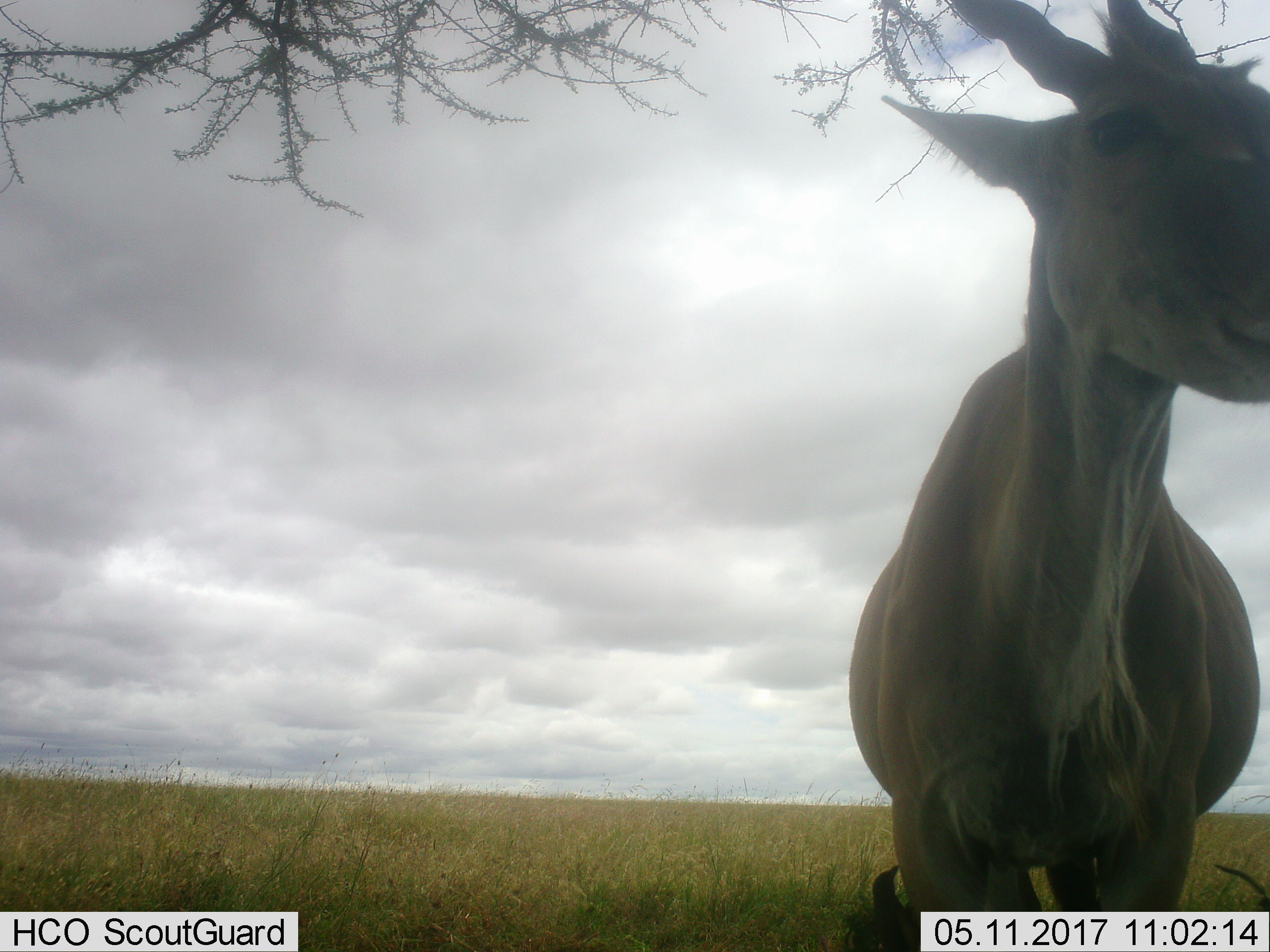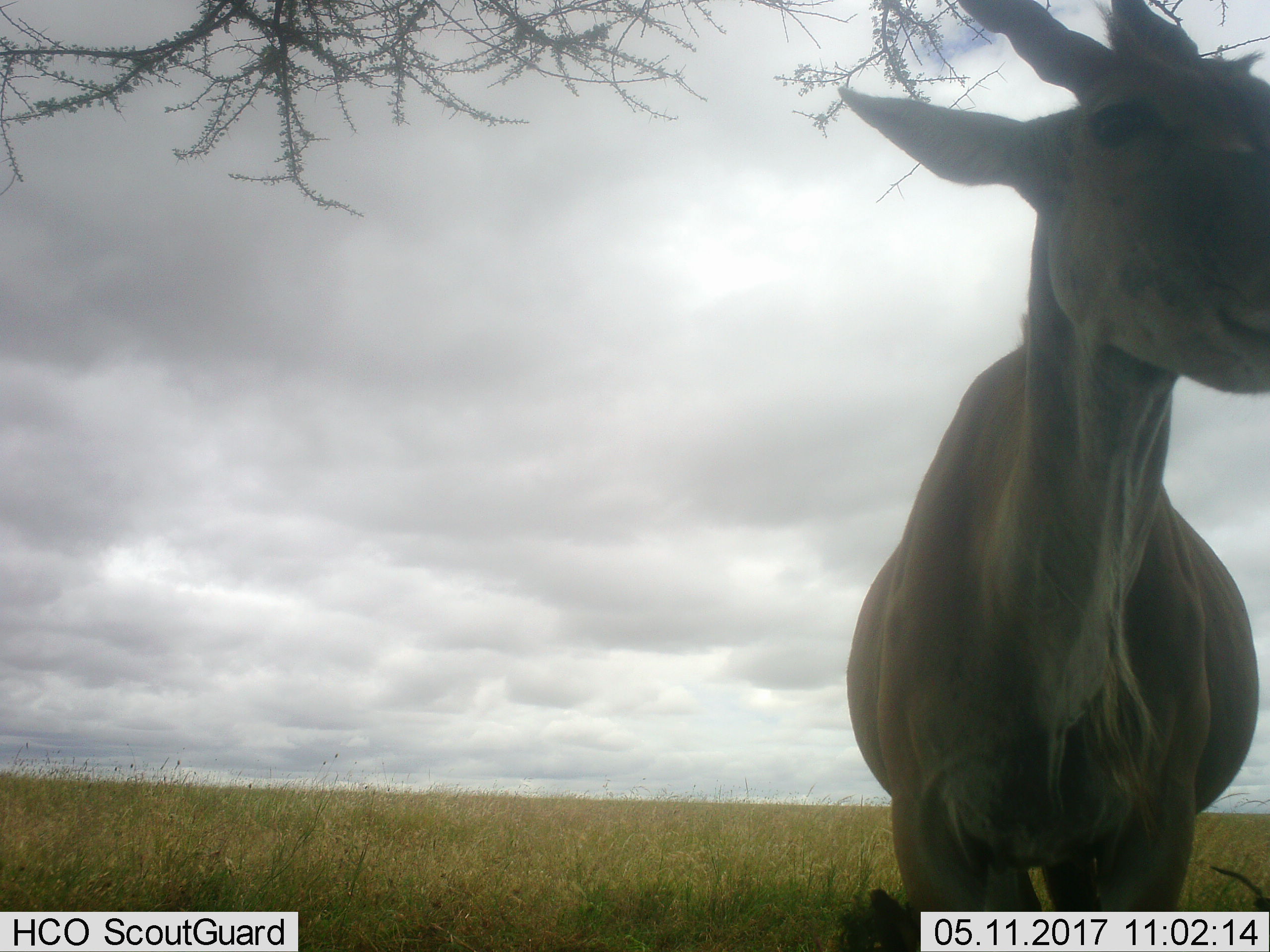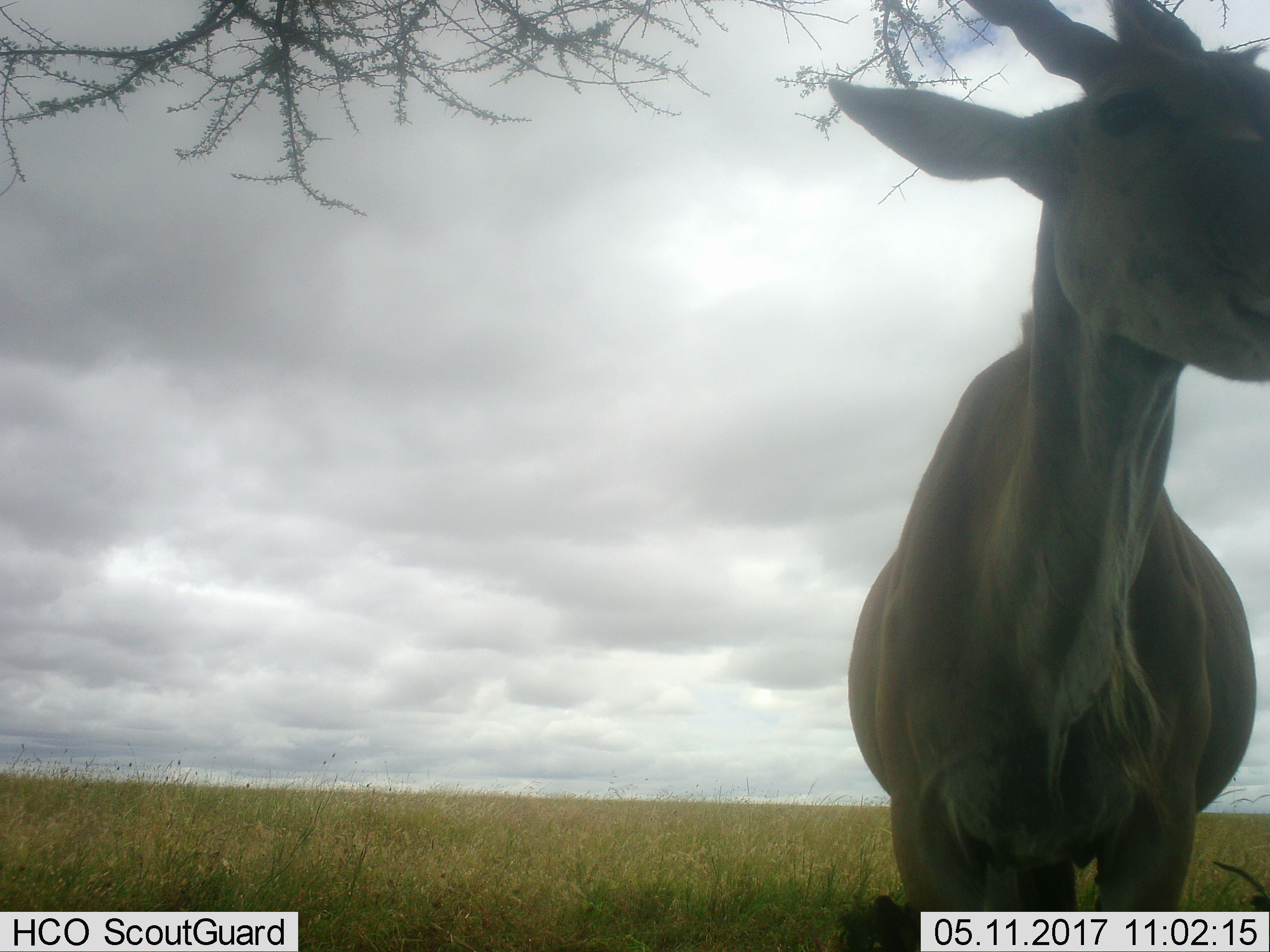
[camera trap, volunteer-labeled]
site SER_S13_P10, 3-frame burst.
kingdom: Animalia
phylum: Chordata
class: Mammalia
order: Artiodactyla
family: Bovidae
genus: Tragelaphus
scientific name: Tragelaphus oryx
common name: eland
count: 1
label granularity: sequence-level